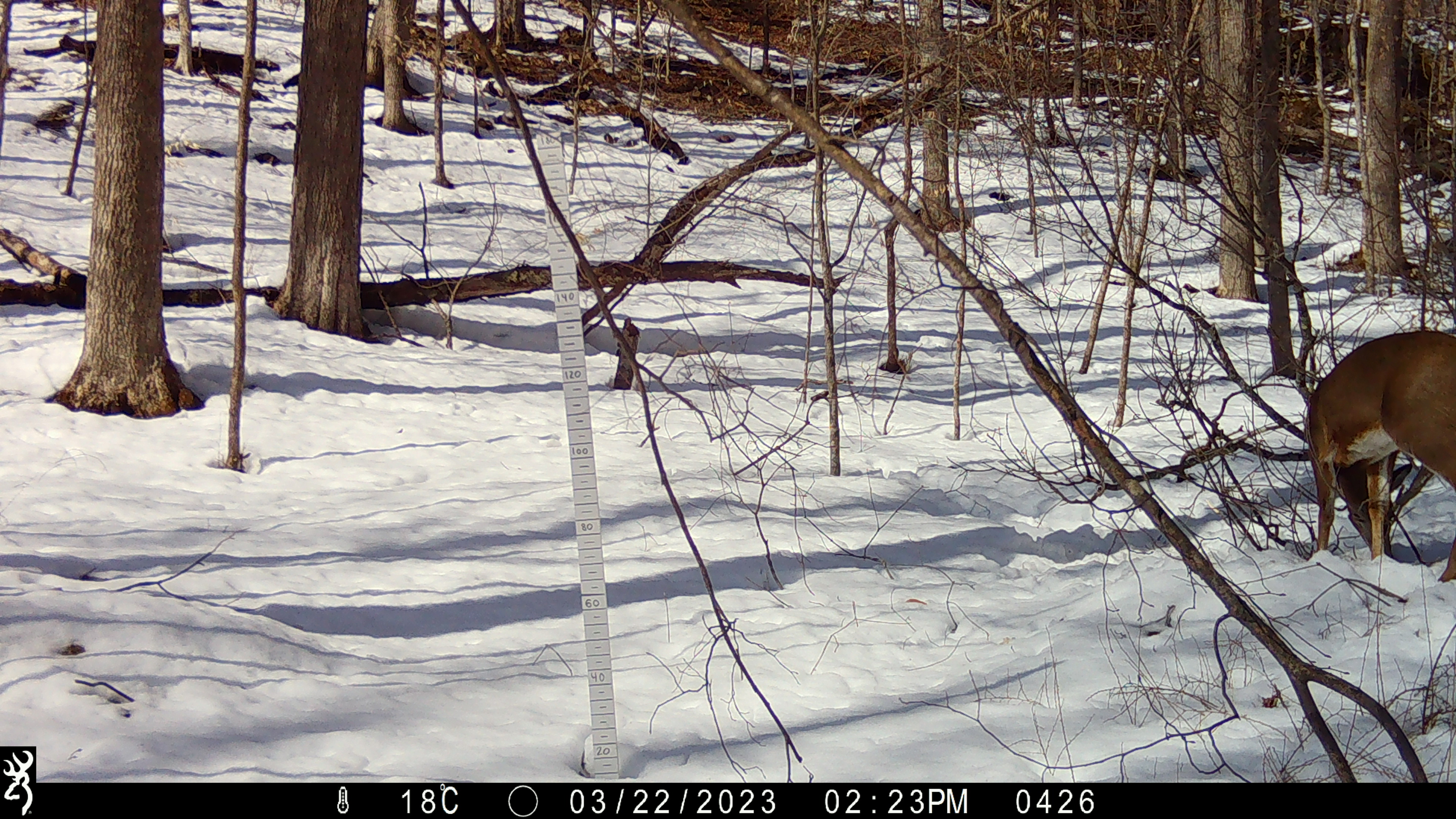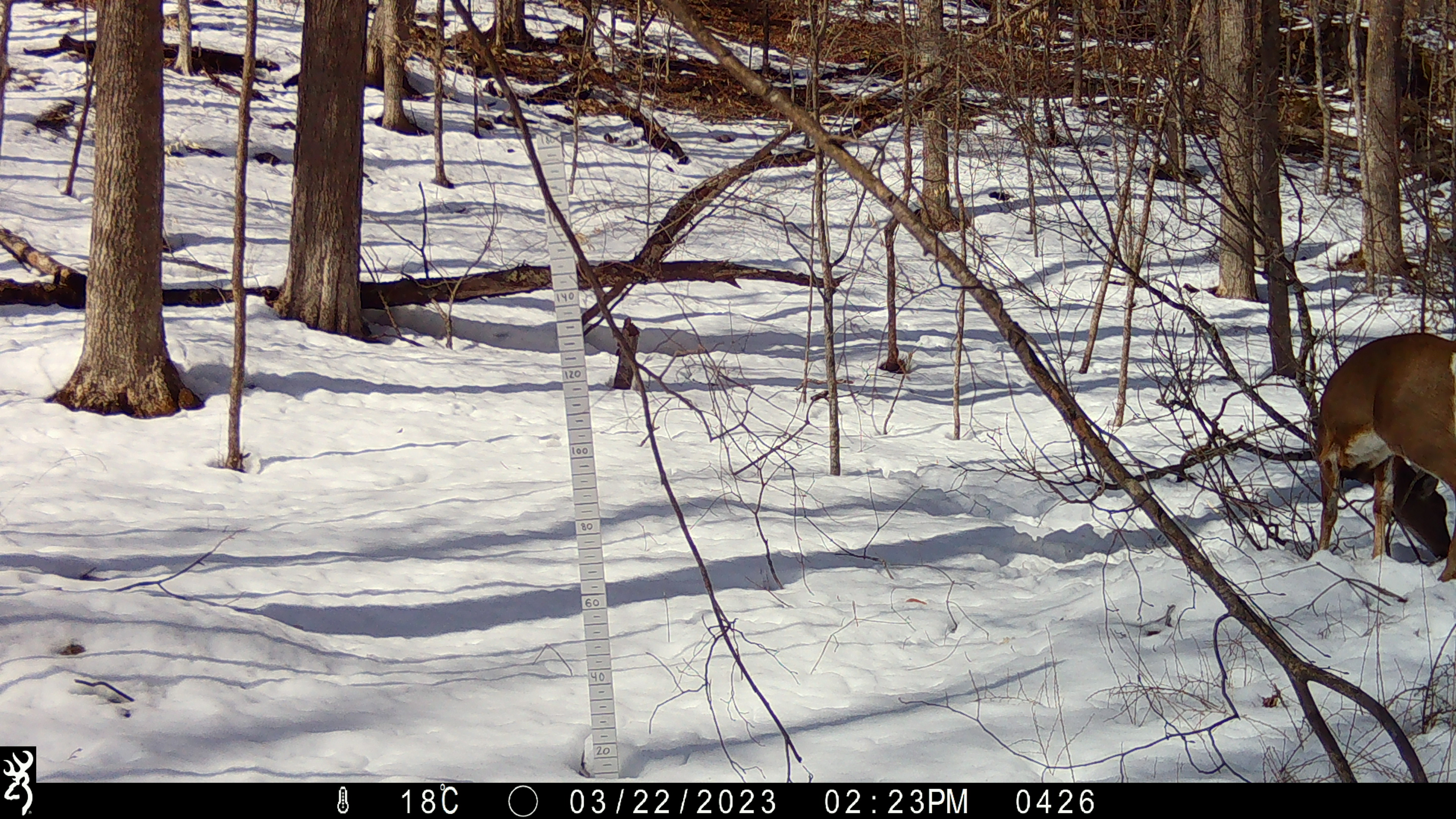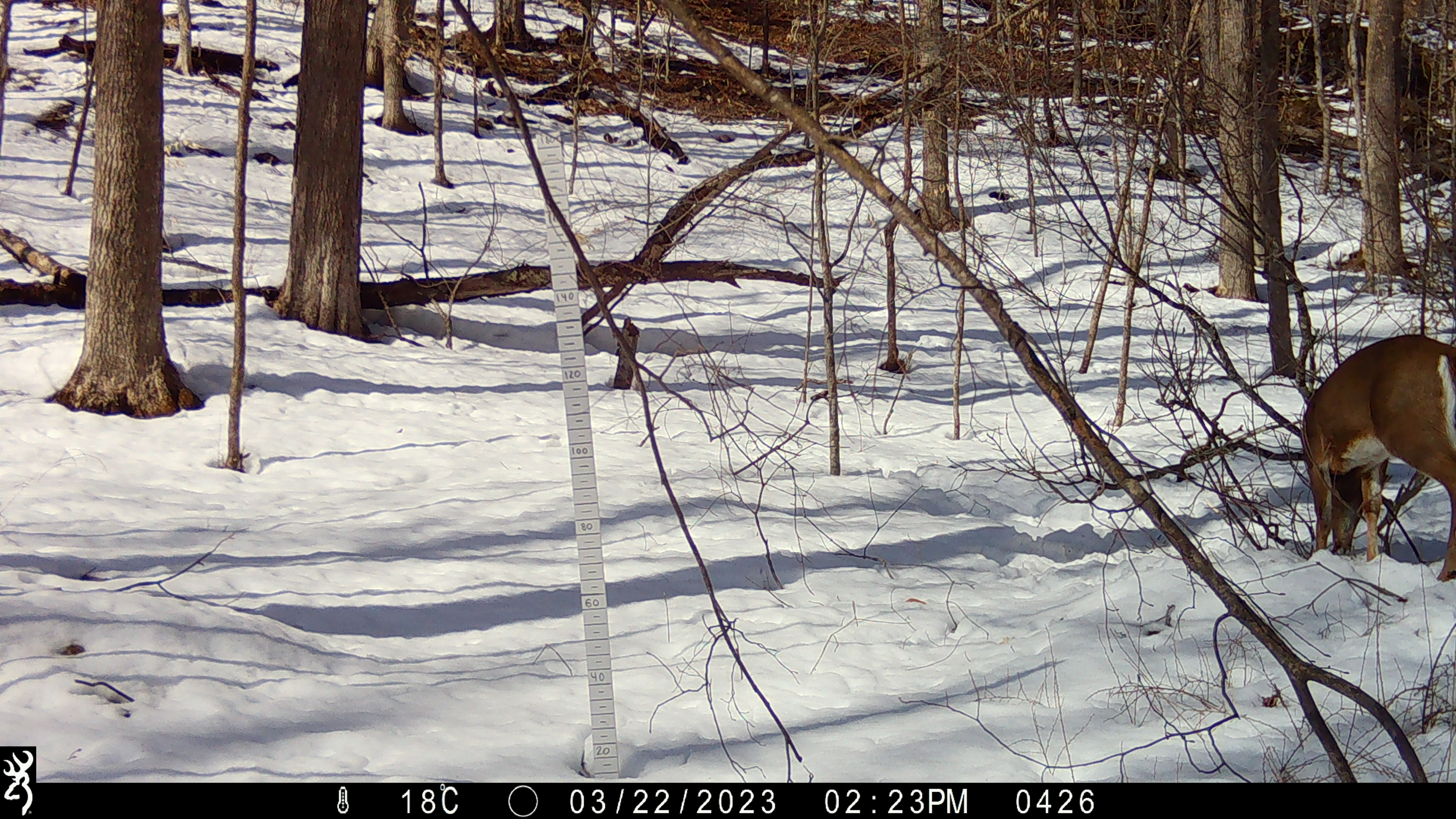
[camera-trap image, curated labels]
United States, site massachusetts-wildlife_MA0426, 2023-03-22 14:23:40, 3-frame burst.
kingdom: Animalia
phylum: Chordata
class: Mammalia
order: Artiodactyla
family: Cervidae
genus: Odocoileus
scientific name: Odocoileus virginianus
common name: white-tailed deer